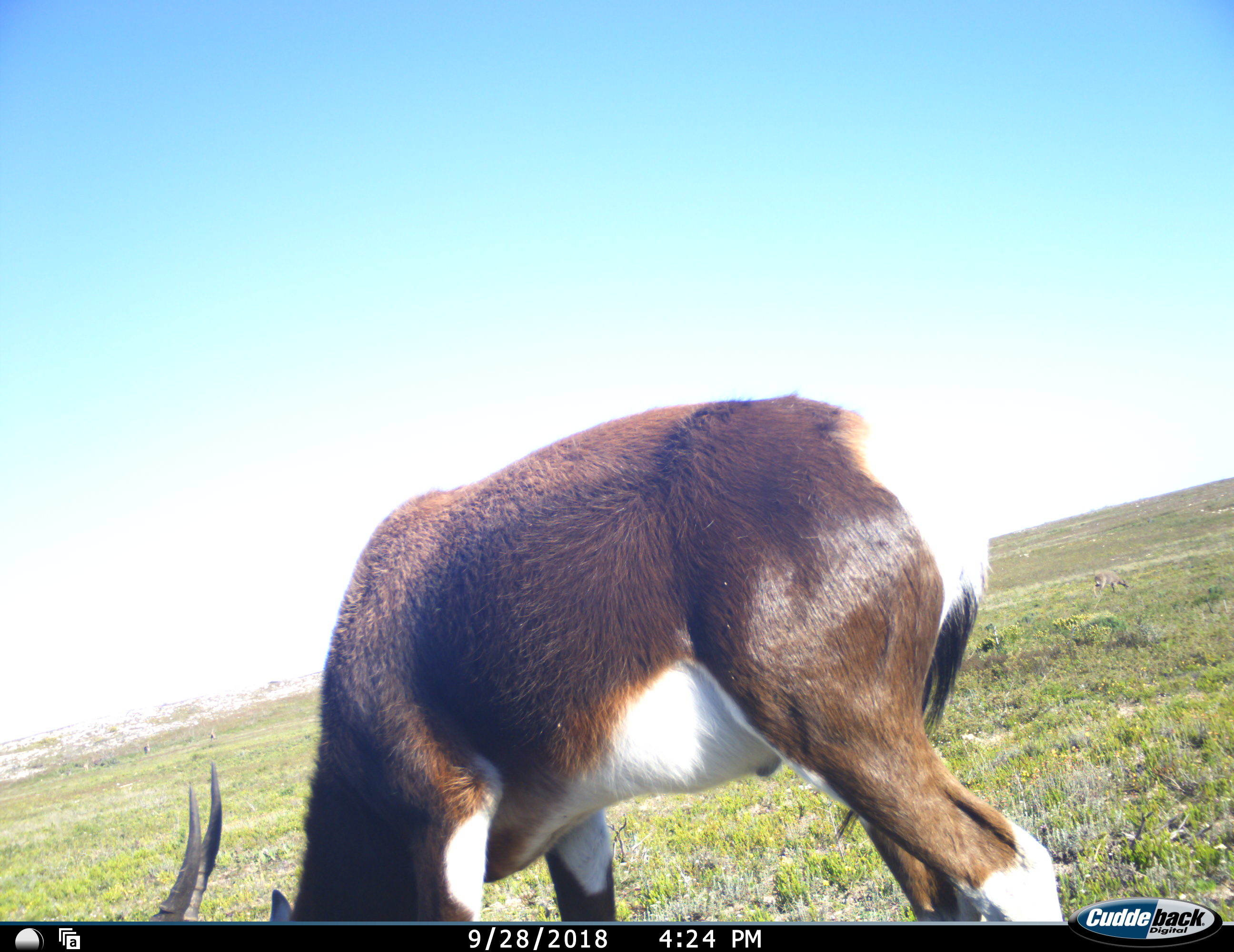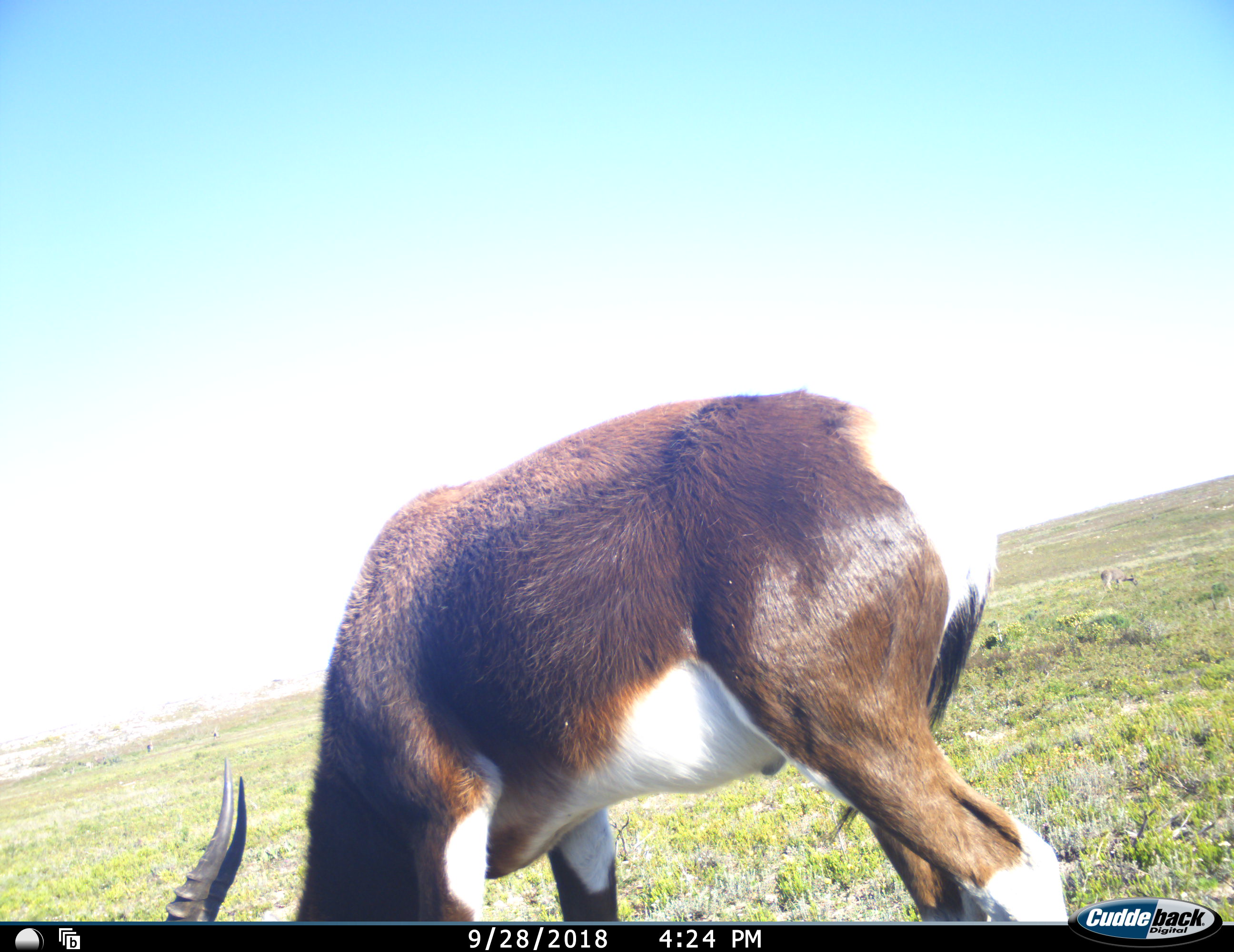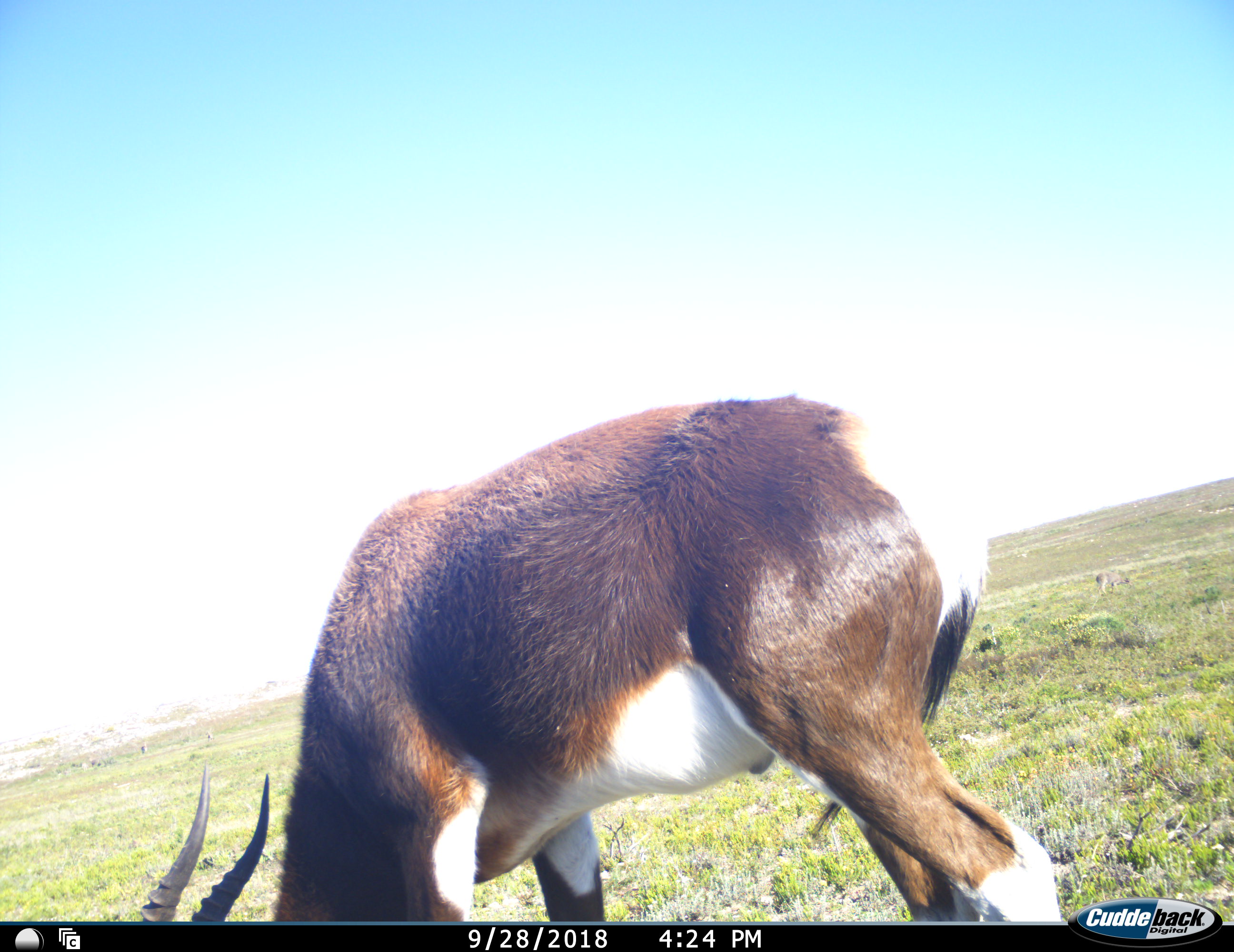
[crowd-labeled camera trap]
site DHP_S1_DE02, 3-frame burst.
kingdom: Animalia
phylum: Chordata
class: Mammalia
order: Artiodactyla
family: Bovidae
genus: Damaliscus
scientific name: Damaliscus pygargus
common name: bontebok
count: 1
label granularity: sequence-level